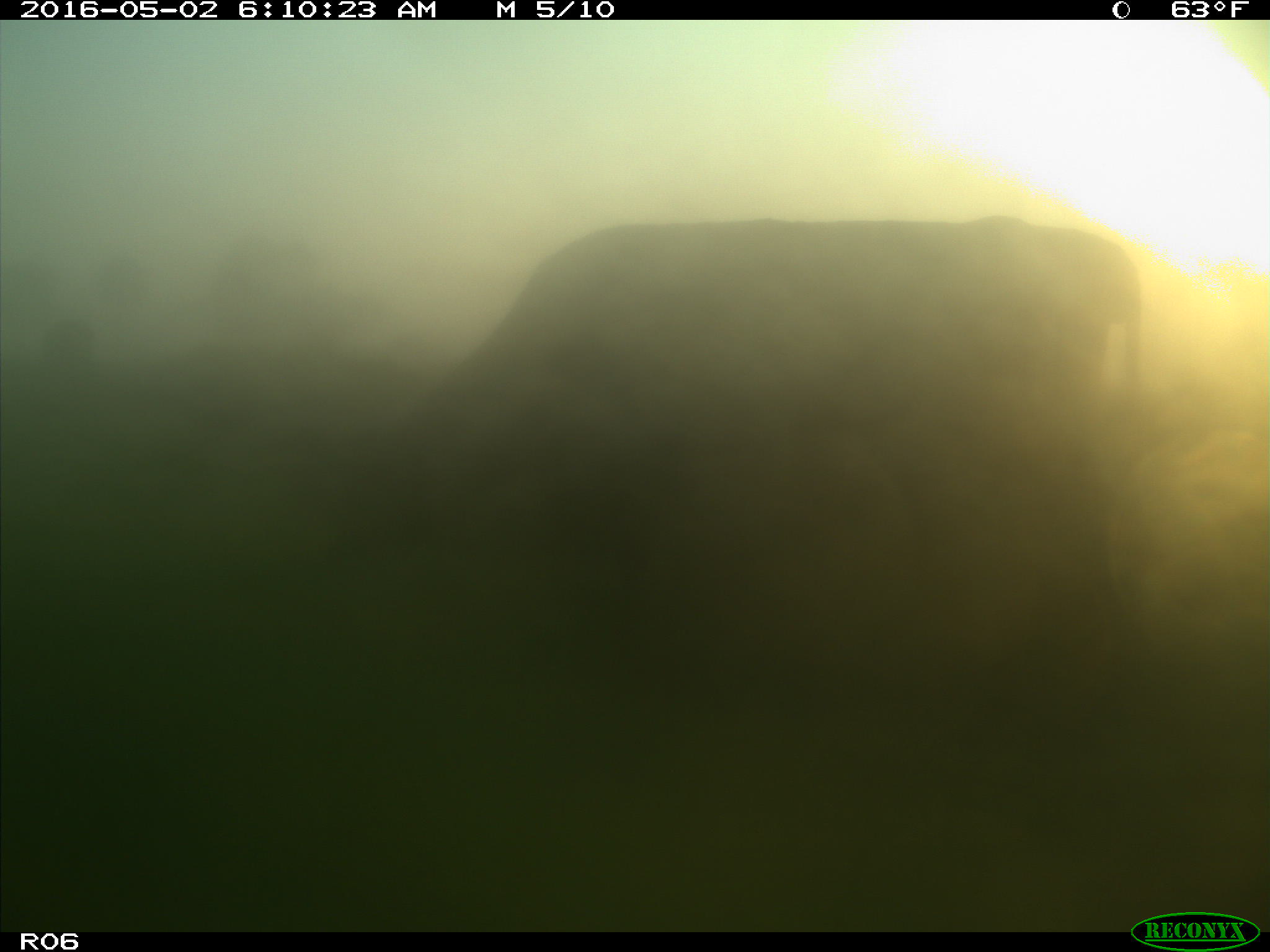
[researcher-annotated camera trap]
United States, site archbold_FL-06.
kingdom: Animalia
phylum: Chordata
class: Mammalia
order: Artiodactyla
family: Bovidae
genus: Bos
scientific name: Bos taurus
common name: domestic cow